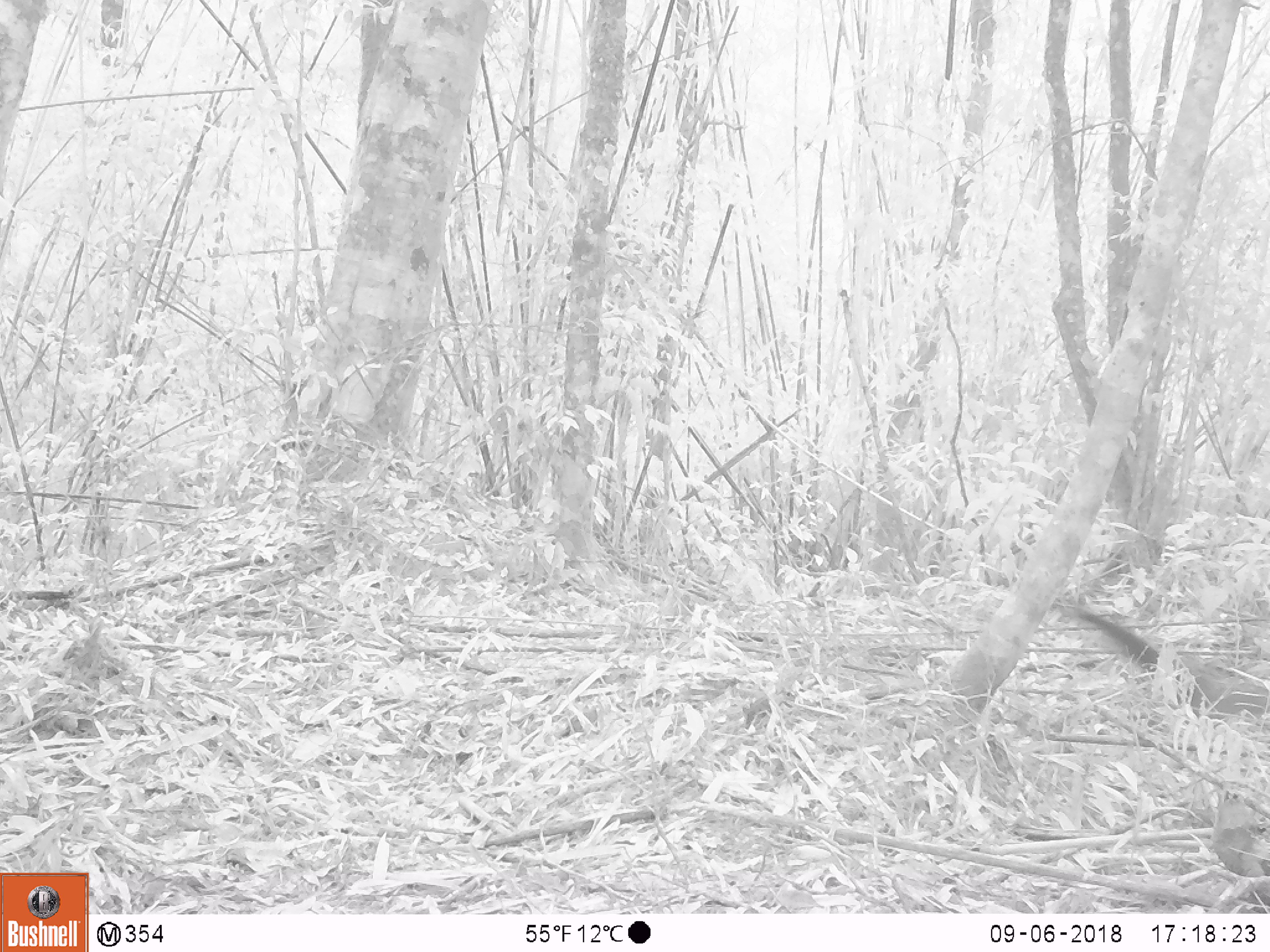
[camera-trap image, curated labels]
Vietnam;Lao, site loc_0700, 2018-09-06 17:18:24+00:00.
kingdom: Animalia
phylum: Chordata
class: Mammalia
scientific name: Mammalia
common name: mammal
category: unidentified small mammal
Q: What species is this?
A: Unidentified small mammal (mammal) (Mammalia).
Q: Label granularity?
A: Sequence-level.